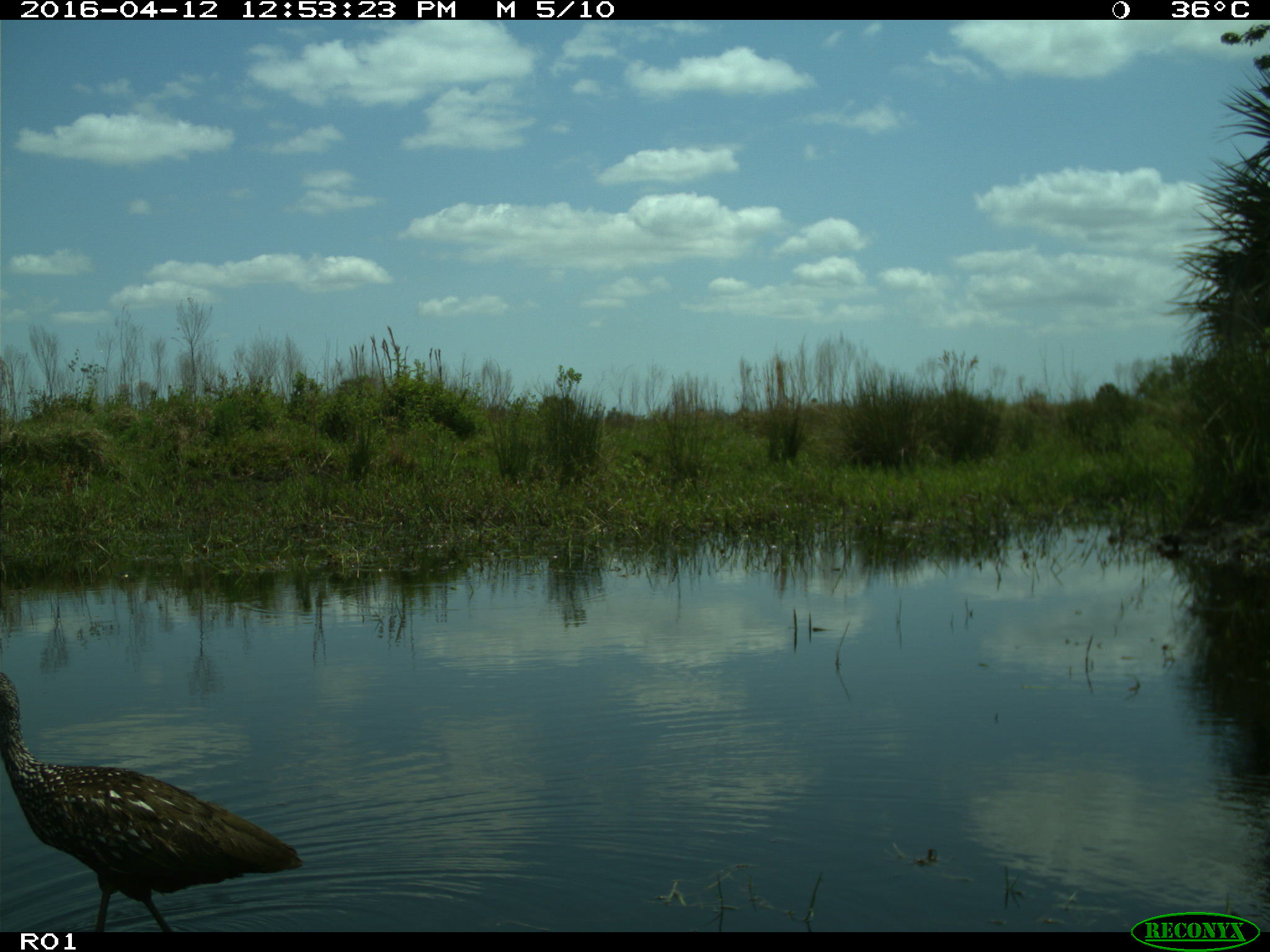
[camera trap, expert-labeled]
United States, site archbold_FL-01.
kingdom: Animalia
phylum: Chordata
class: Mammalia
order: Artiodactyla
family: Bovidae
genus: Bos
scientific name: Bos taurus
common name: domestic cow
Bos taurus (domestic cow).